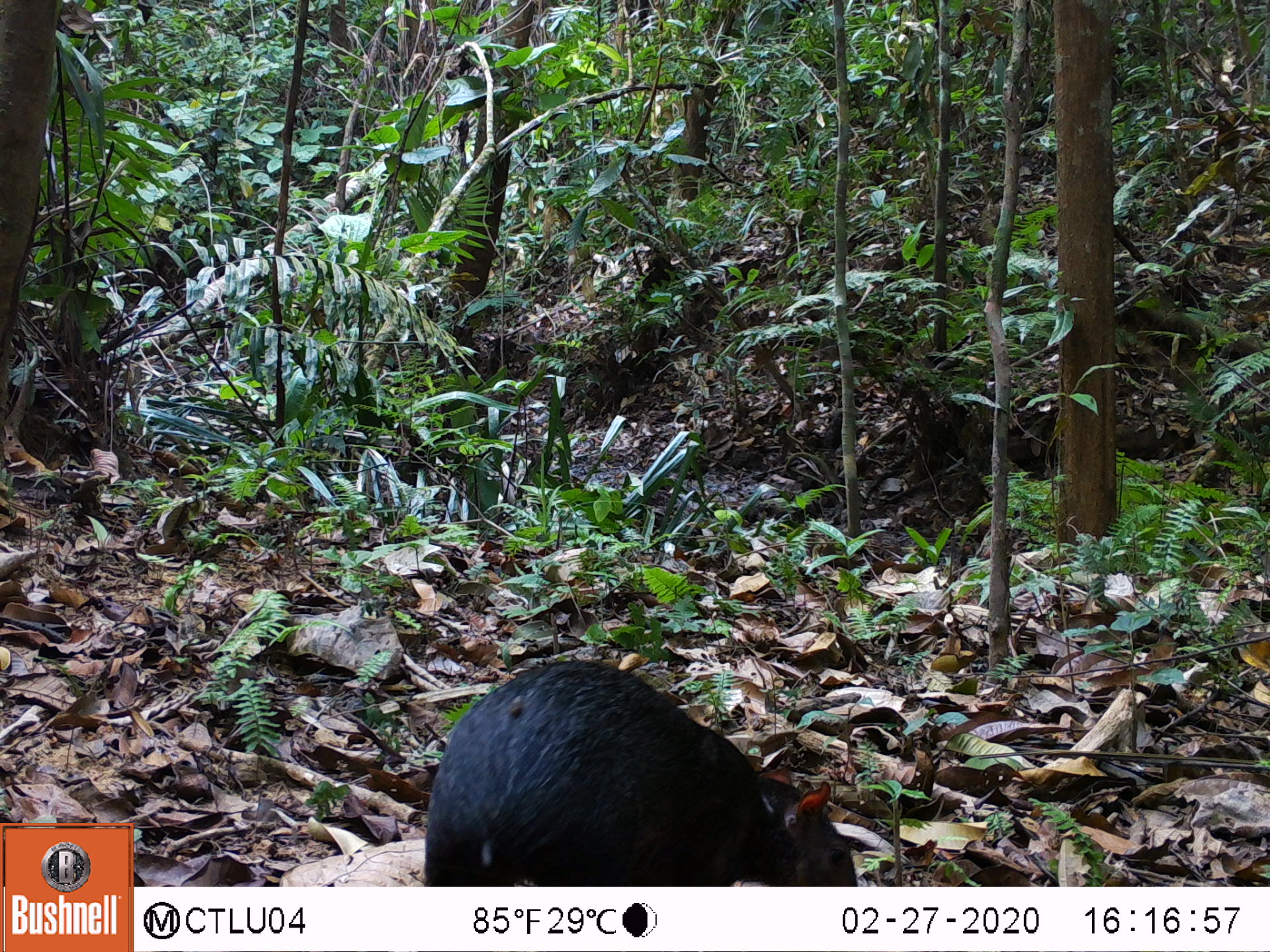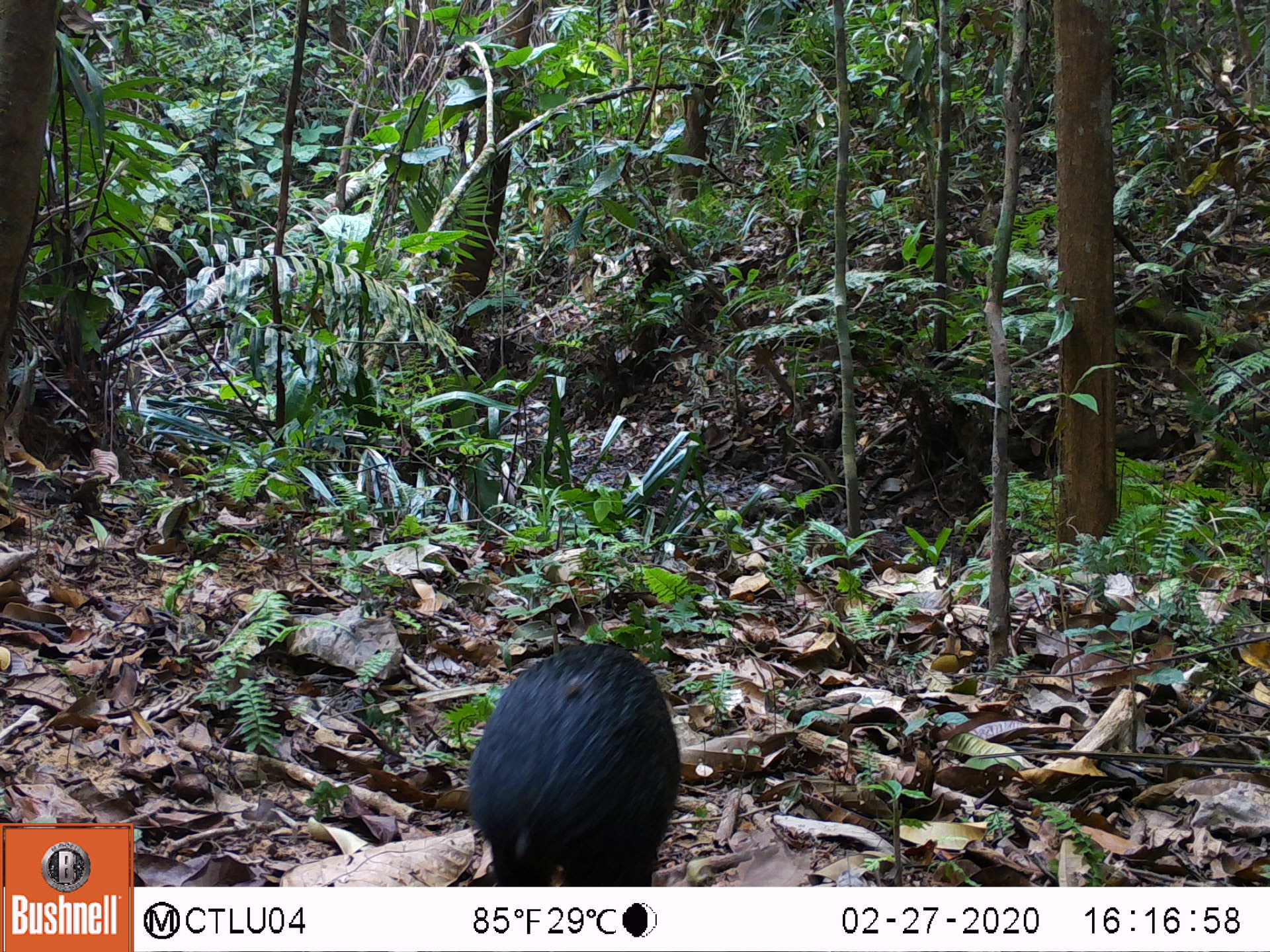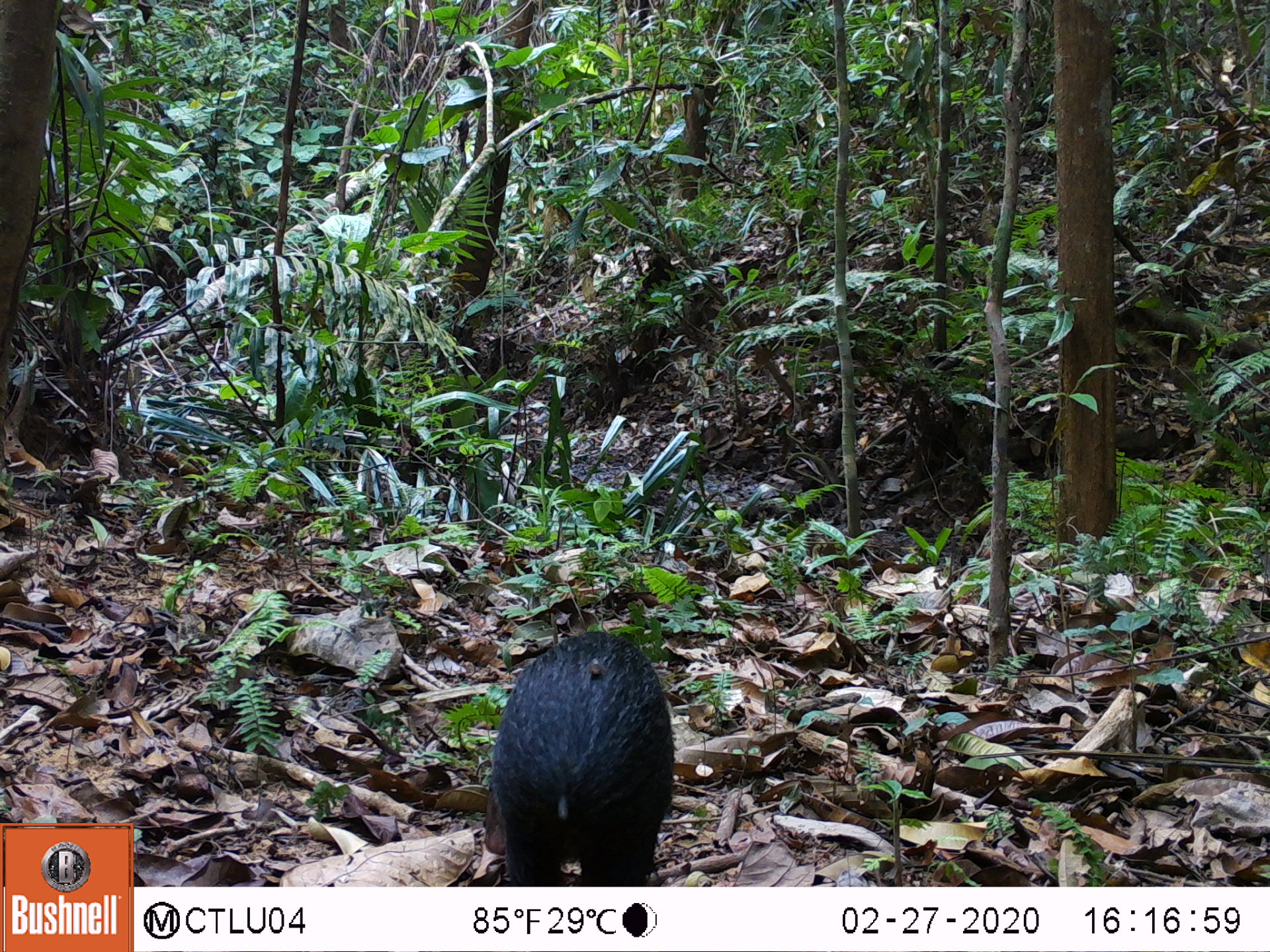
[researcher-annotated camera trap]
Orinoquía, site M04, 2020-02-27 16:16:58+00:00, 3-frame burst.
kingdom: Animalia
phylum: Chordata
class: Mammalia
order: Rodentia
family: Dasyproctidae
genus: Dasyprocta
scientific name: Dasyprocta fuliginosa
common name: black agouti